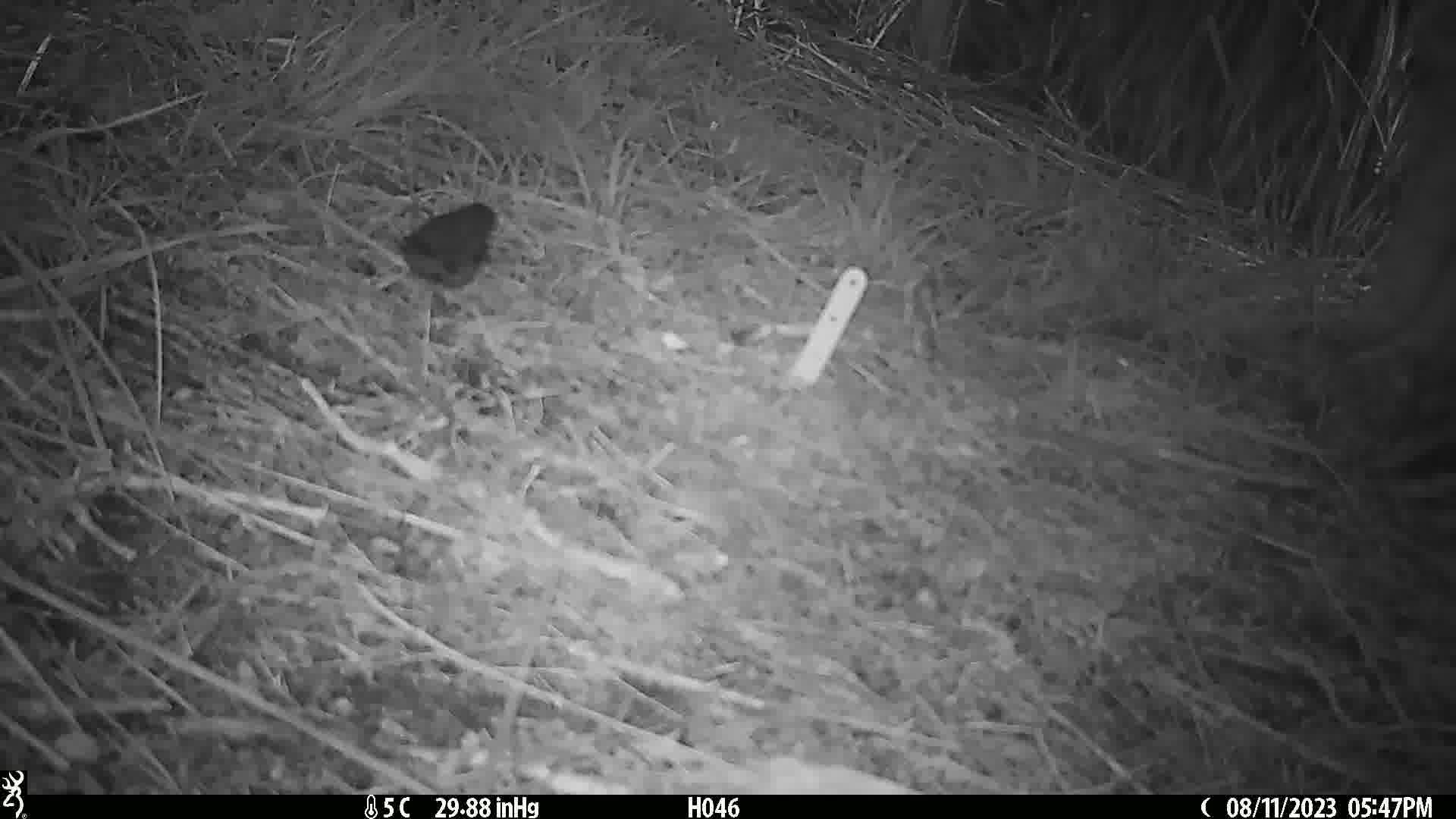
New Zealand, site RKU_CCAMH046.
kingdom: Animalia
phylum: Chordata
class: Aves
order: Passeriformes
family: Prunellidae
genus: Prunella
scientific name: Prunella modularis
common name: dunnock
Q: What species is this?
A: Dunnock (Prunella modularis).